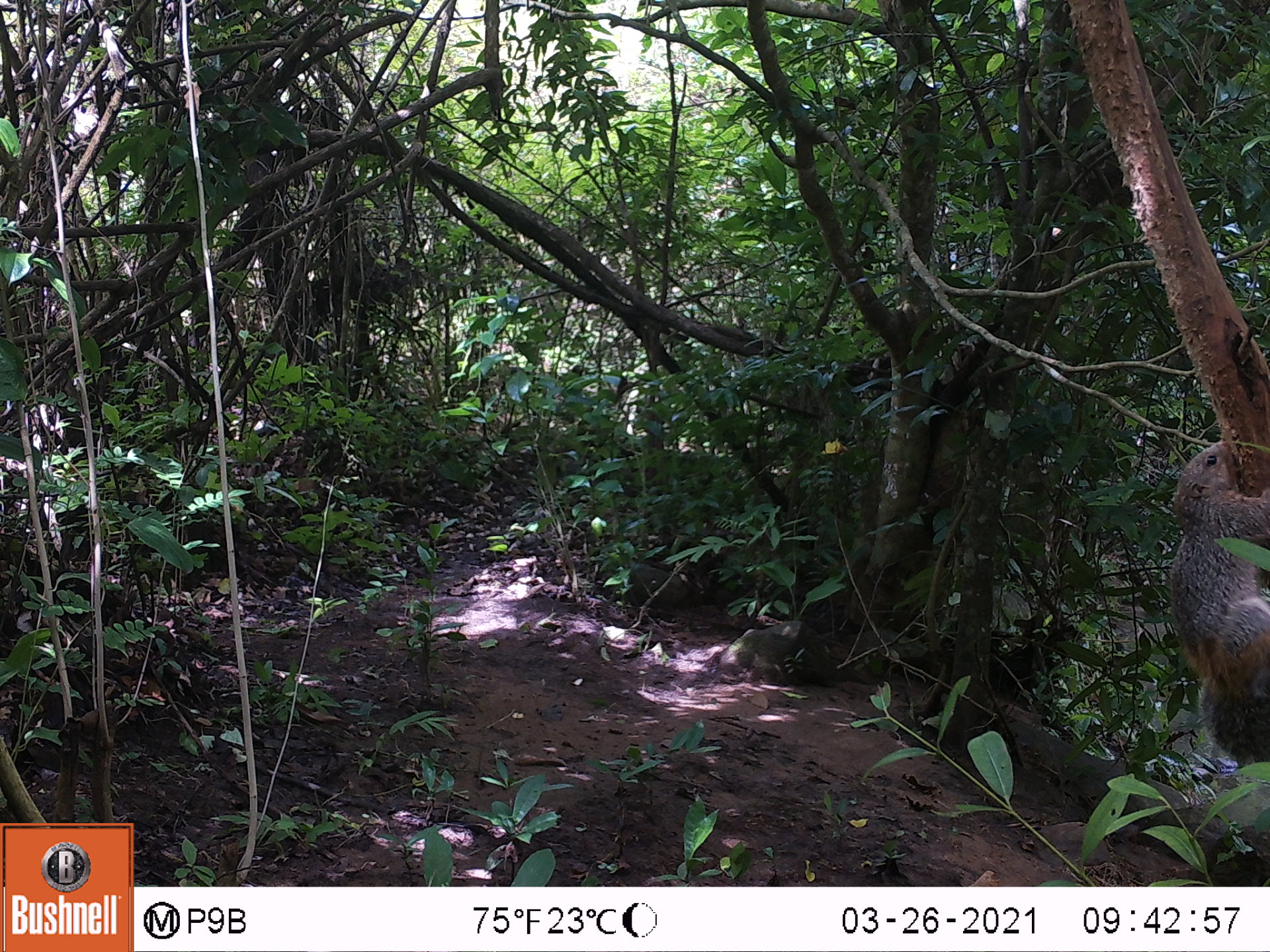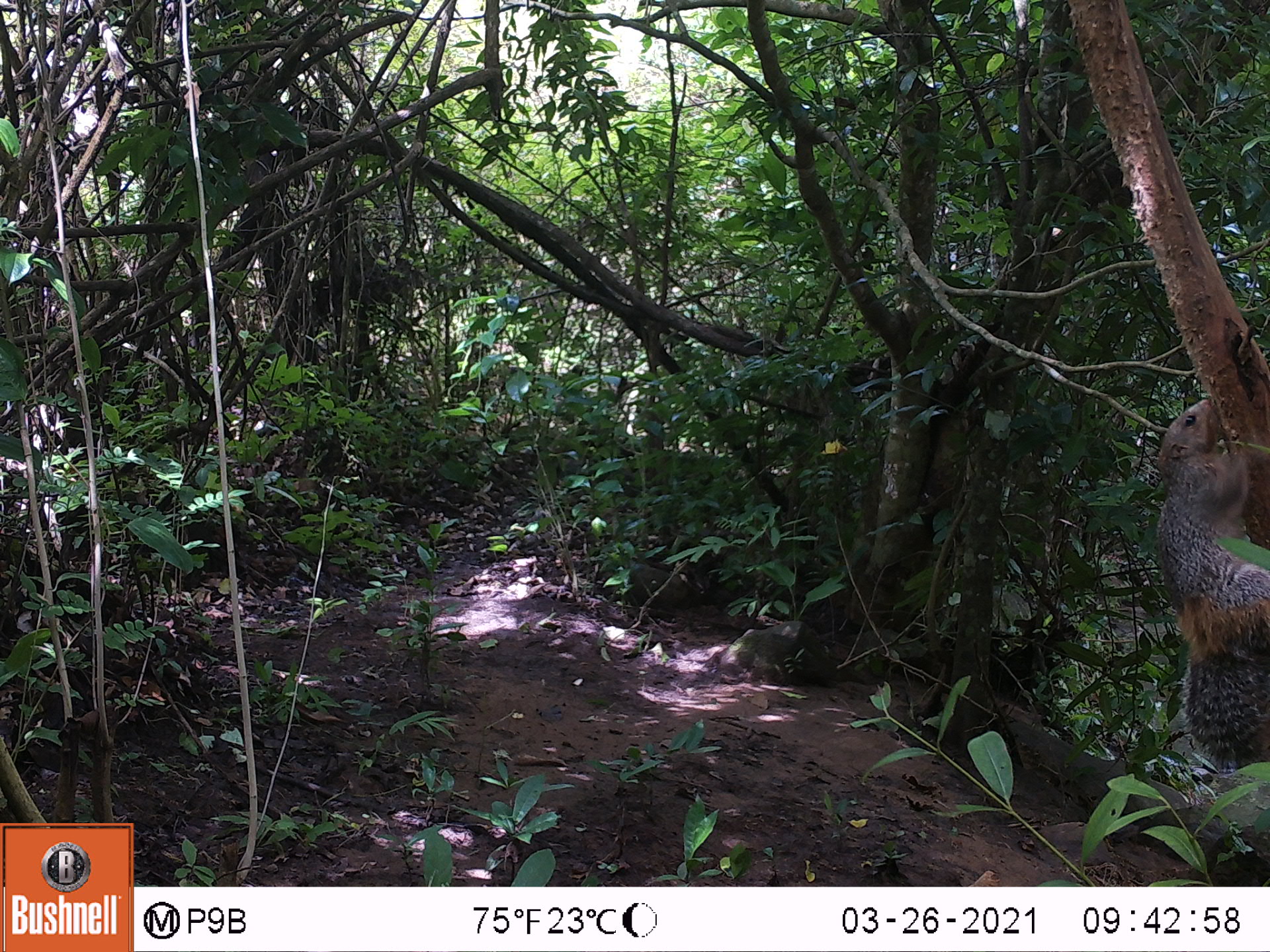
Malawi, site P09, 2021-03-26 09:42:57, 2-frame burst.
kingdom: Animalia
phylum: Chordata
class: Mammalia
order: Rodentia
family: Sciuridae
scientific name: Sciuridae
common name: squirrel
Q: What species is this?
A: Squirrel (Sciuridae).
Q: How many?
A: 1.